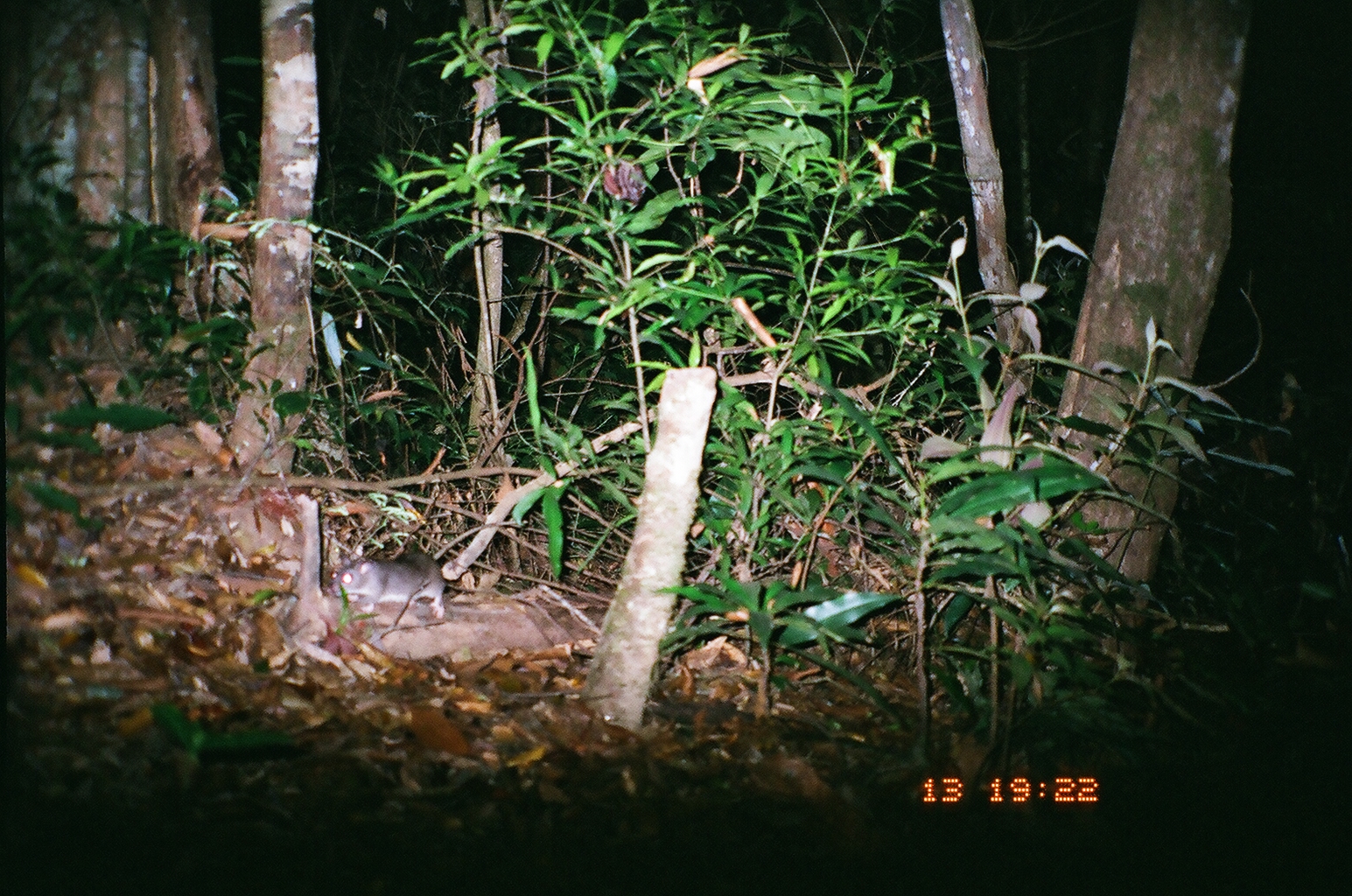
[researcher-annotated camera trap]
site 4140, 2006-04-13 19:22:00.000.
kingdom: Animalia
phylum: Chordata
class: Mammalia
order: Rodentia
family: Muridae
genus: Rattus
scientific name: Rattus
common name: rodent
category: unknown rat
Unknown rat (rodent) (Rattus), count 1.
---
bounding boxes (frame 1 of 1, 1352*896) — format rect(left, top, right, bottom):
unknown rat: rect(331, 518, 527, 619)